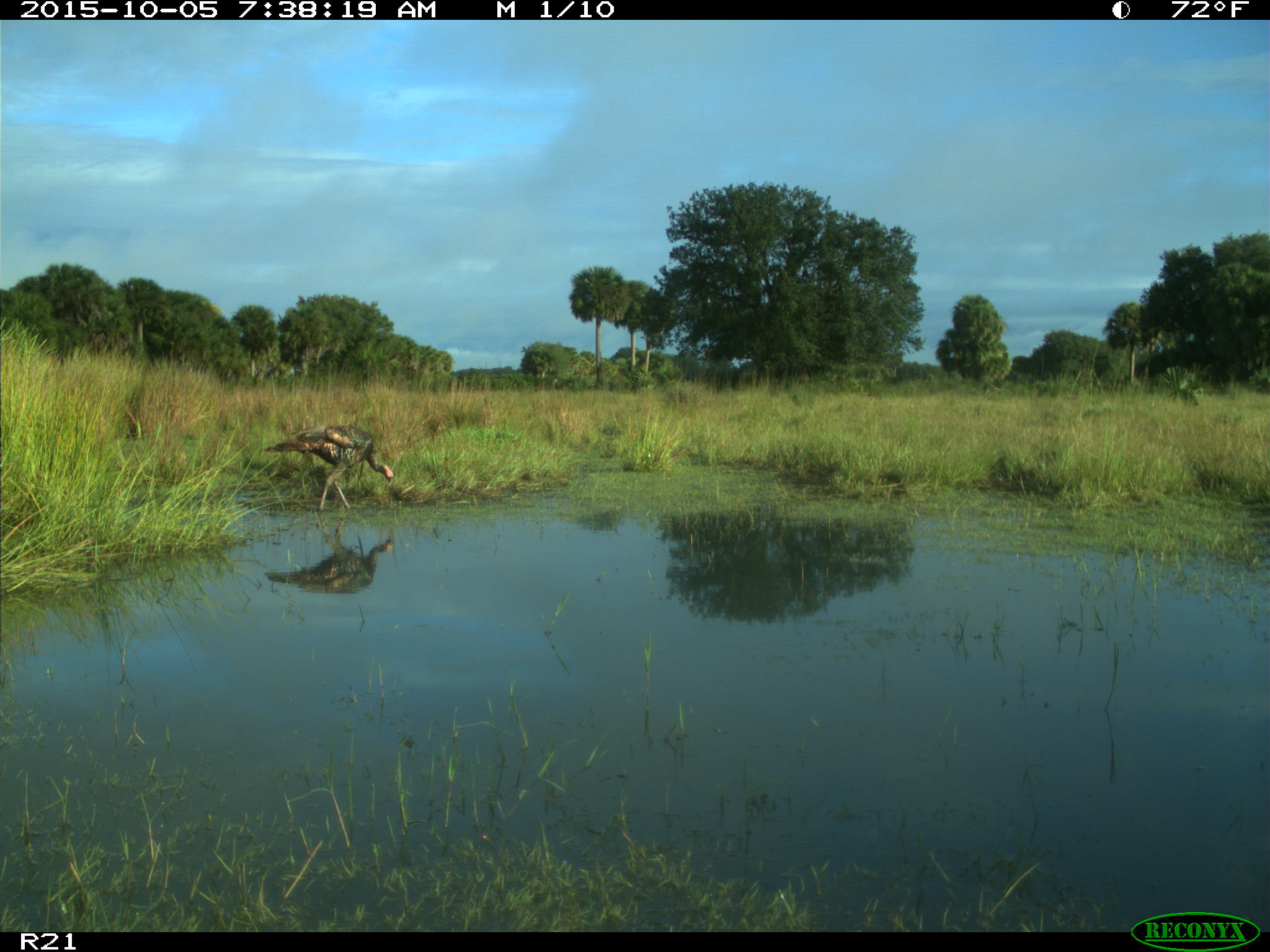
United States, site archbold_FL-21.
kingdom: Animalia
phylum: Chordata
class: Aves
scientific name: Aves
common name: birds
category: unidentified bird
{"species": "unidentified bird (birds) (Aves)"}